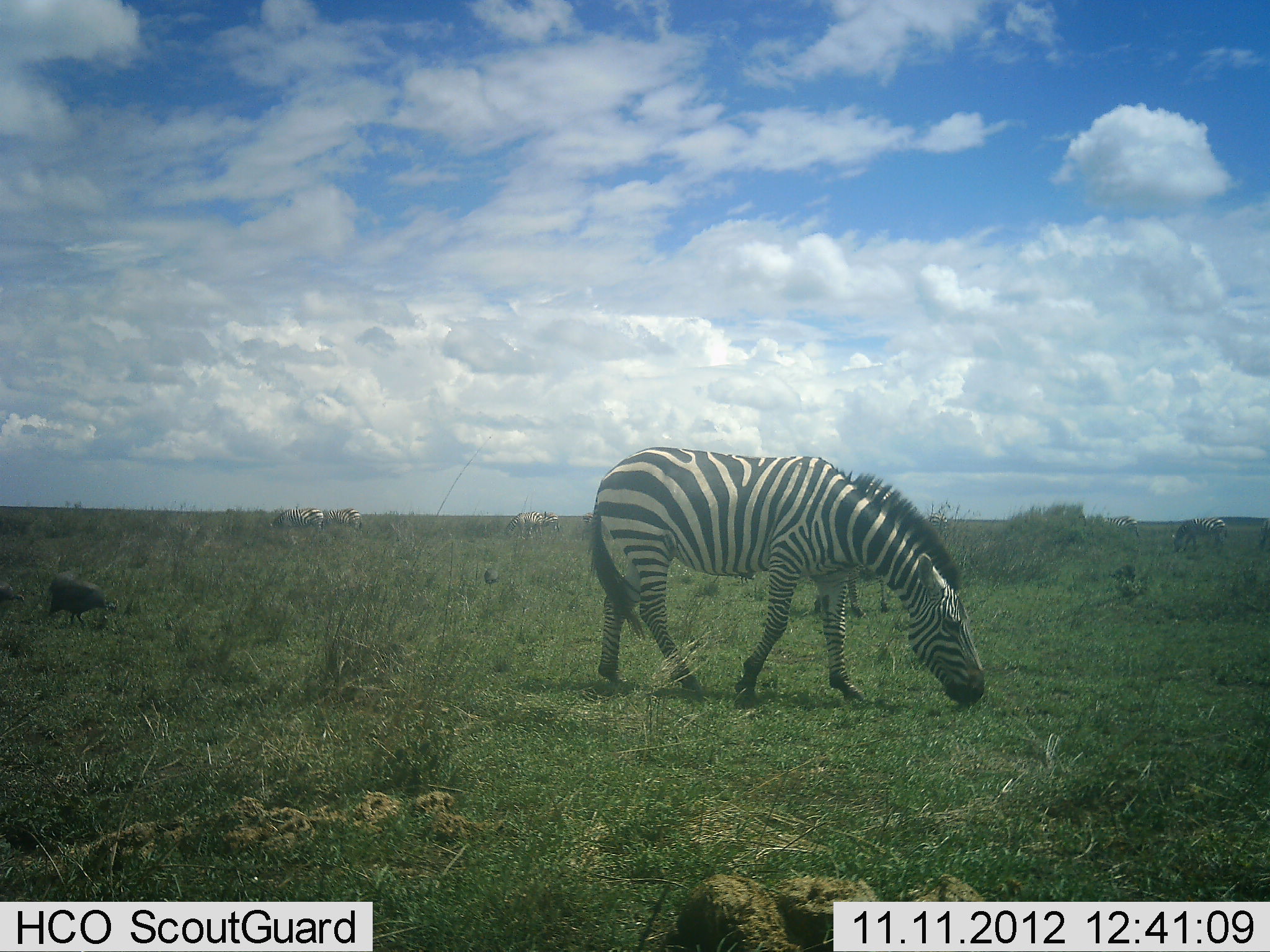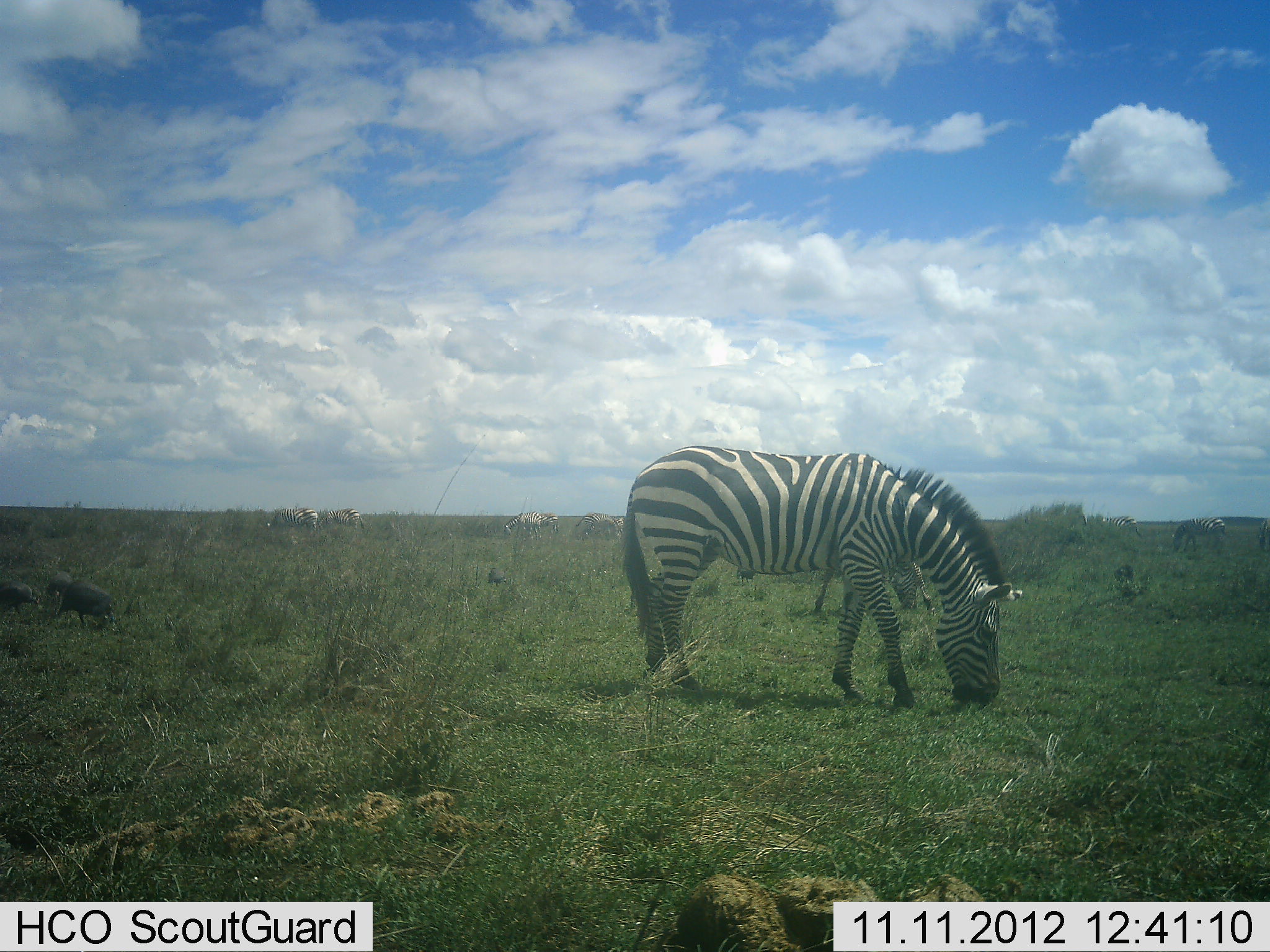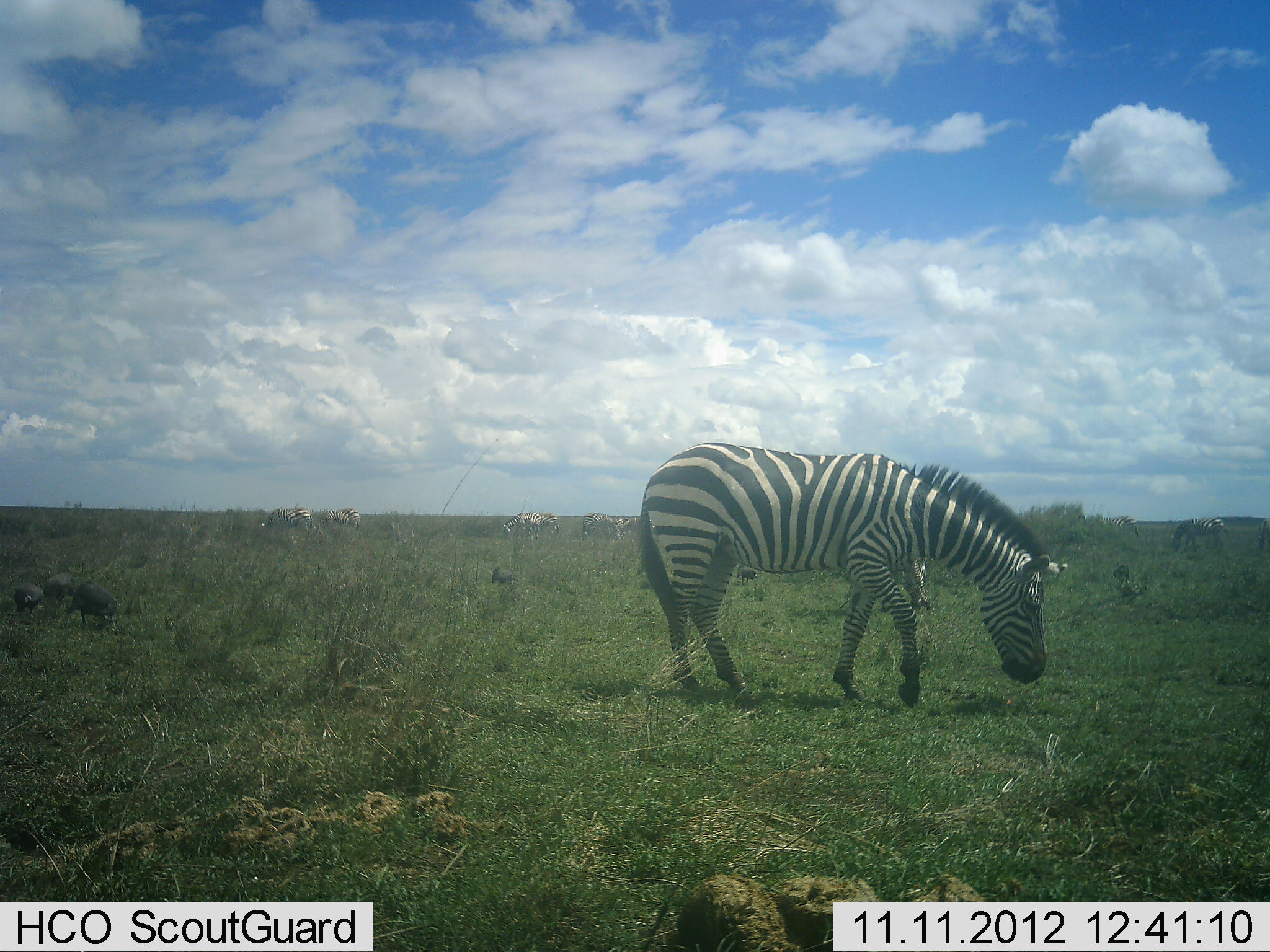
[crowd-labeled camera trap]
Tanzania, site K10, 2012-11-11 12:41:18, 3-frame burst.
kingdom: Animalia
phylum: Chordata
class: Aves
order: Galliformes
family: Numididae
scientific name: Numididae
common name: guinea fowl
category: guineafowl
Guineafowl (guinea fowl) (Numididae), count 4. Behavior (volunteer vote fractions): standing 30%, resting 0%, moving 30%, interacting 0%. Young present (vote fraction): 0%. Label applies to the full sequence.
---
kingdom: Animalia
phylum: Chordata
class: Mammalia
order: Perissodactyla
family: Equidae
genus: Equus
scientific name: Equus quagga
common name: plains zebra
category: zebra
Zebra (plains zebra) (Equus quagga), count 6. Behavior (volunteer vote fractions): standing 25%, resting 0%, moving 19%, interacting 0%. Young present (vote fraction): 6%. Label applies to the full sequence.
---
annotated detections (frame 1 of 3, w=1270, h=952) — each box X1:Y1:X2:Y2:
animal: 583:445:988:709; 48:571:117:627; 813:566:889:616; 1172:517:1227:553; 272:508:323:534; 322:507:364:537; 505:511:542:540; 1101:515:1139:538; 1:581:25:608; 924:513:948:535; 540:512:560:532; 1259:517:1270:553; 484:567:499:587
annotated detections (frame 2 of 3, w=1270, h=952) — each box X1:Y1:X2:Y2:
animal: 622:444:1023:714; 814:560:932:619; 46:571:118:630; 1171:516:1225:557; 575:511:623:541; 1:580:40:613; 318:507:365:533; 273:507:317:533; 503:510:541:540; 1101:515:1143:538; 539:512:559:534; 1259:519:1270:555; 487:567:507:586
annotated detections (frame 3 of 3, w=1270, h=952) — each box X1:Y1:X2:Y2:
animal: 637:440:1050:712; 66:580:118:627; 1172:517:1230:554; 901:557:933:608; 44:572:76:615; 264:508:313:536; 582:511:621:542; 502:512:541:541; 13:582:44:616; 317:508:361:530; 1097:514:1139:536; 489:567:520:587; 538:514:560:535; 736:565:758:586; 621:518:640:542; 1258:517:1269:555